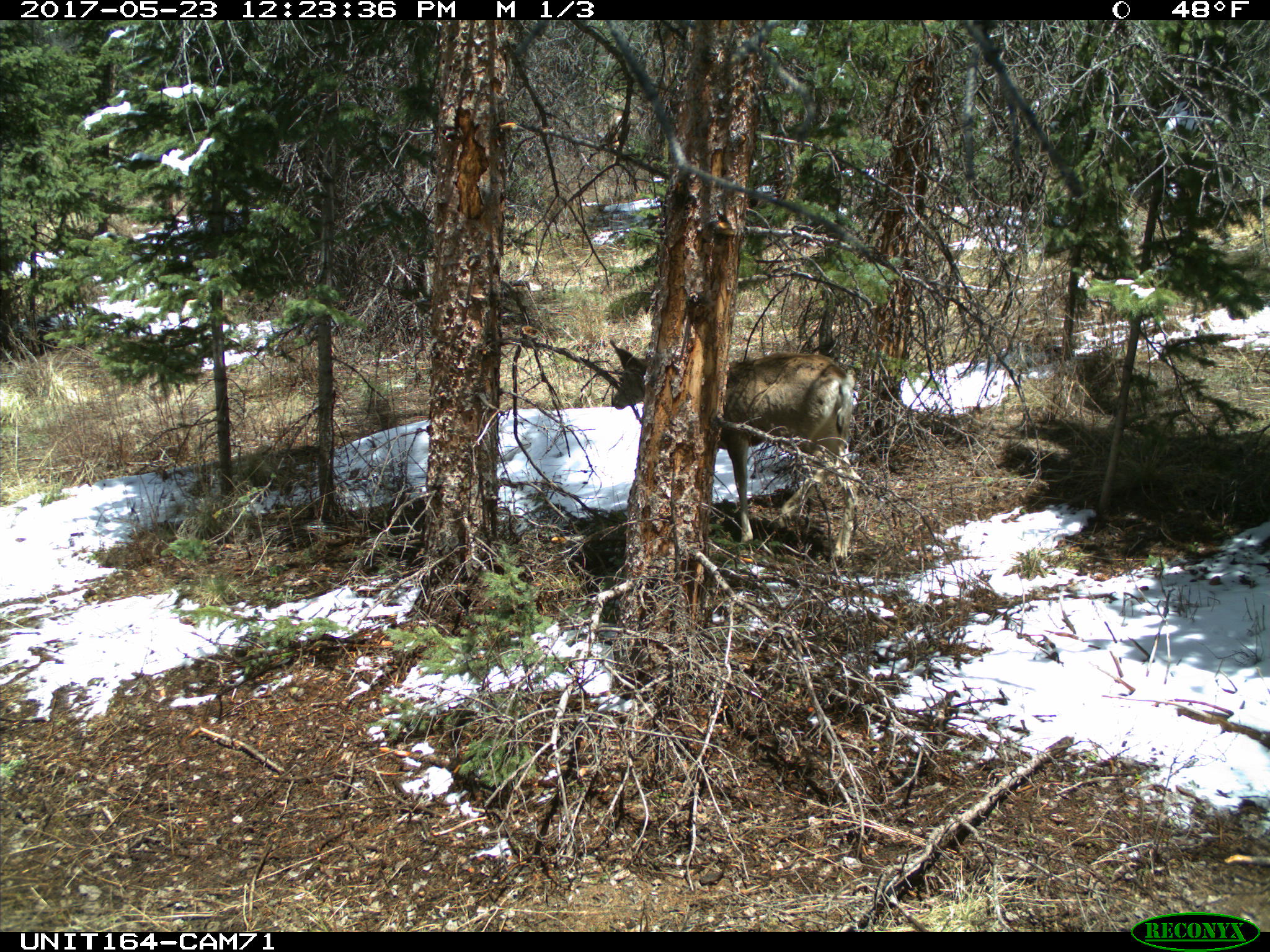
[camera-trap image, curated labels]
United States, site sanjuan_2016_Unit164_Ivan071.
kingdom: Animalia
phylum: Chordata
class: Mammalia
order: Artiodactyla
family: Cervidae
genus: Odocoileus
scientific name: Odocoileus hemionus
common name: mule deer